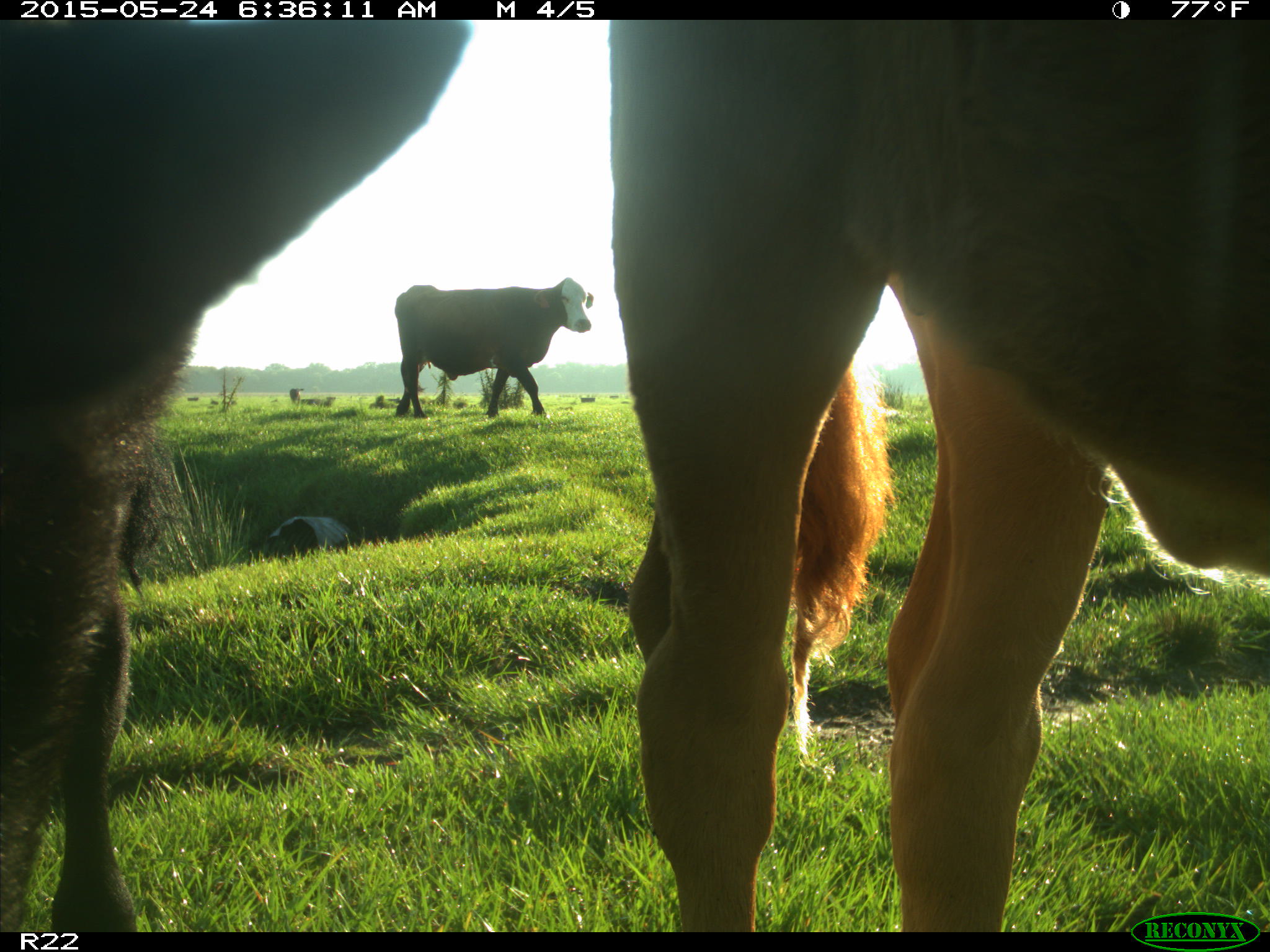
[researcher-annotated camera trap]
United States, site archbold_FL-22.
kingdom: Animalia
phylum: Chordata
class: Mammalia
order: Artiodactyla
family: Bovidae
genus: Bos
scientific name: Bos taurus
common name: domestic cow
Bos taurus (domestic cow).